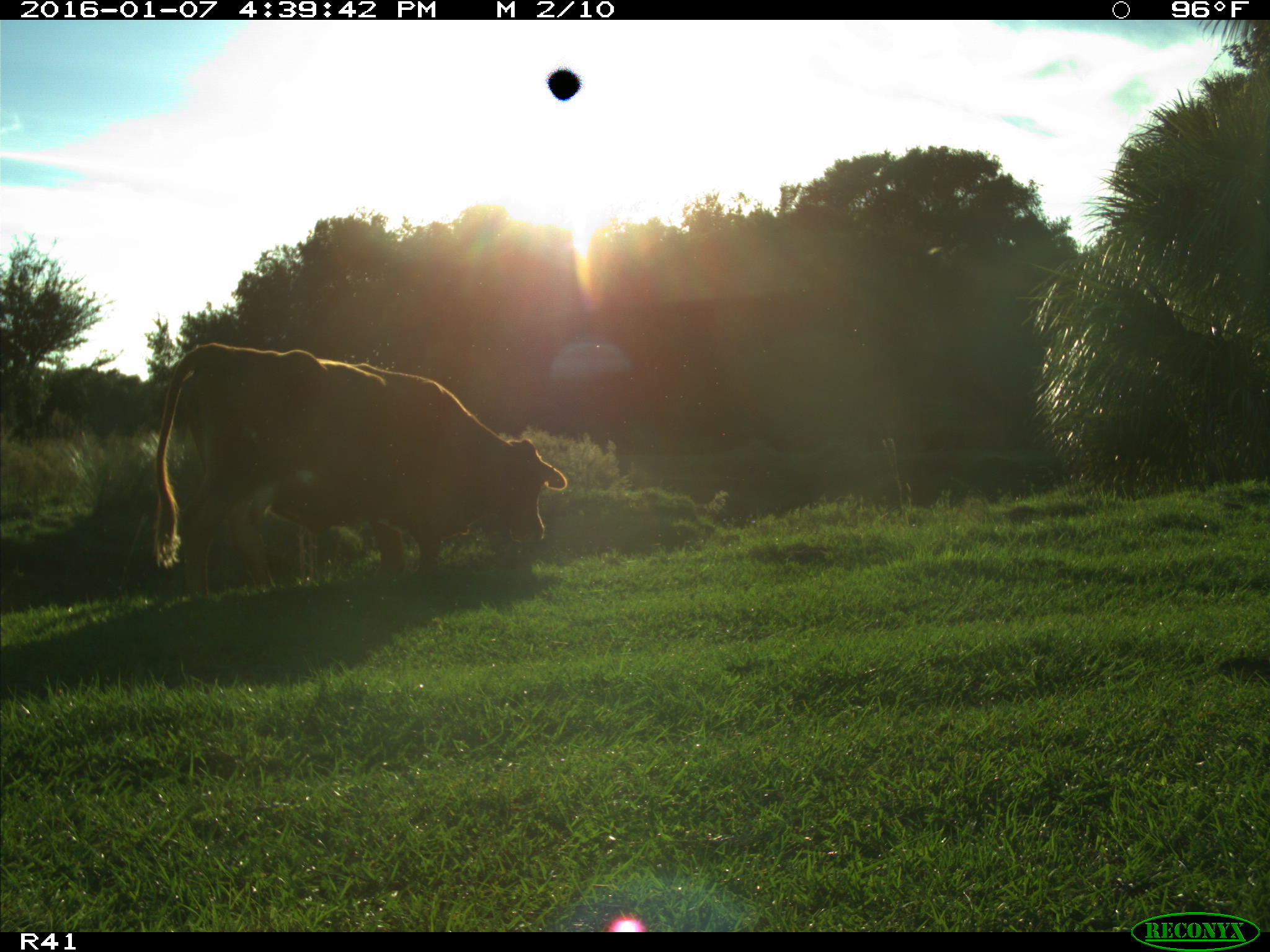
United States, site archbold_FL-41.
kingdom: Animalia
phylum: Chordata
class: Mammalia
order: Artiodactyla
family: Bovidae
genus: Bos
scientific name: Bos taurus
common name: domestic cow